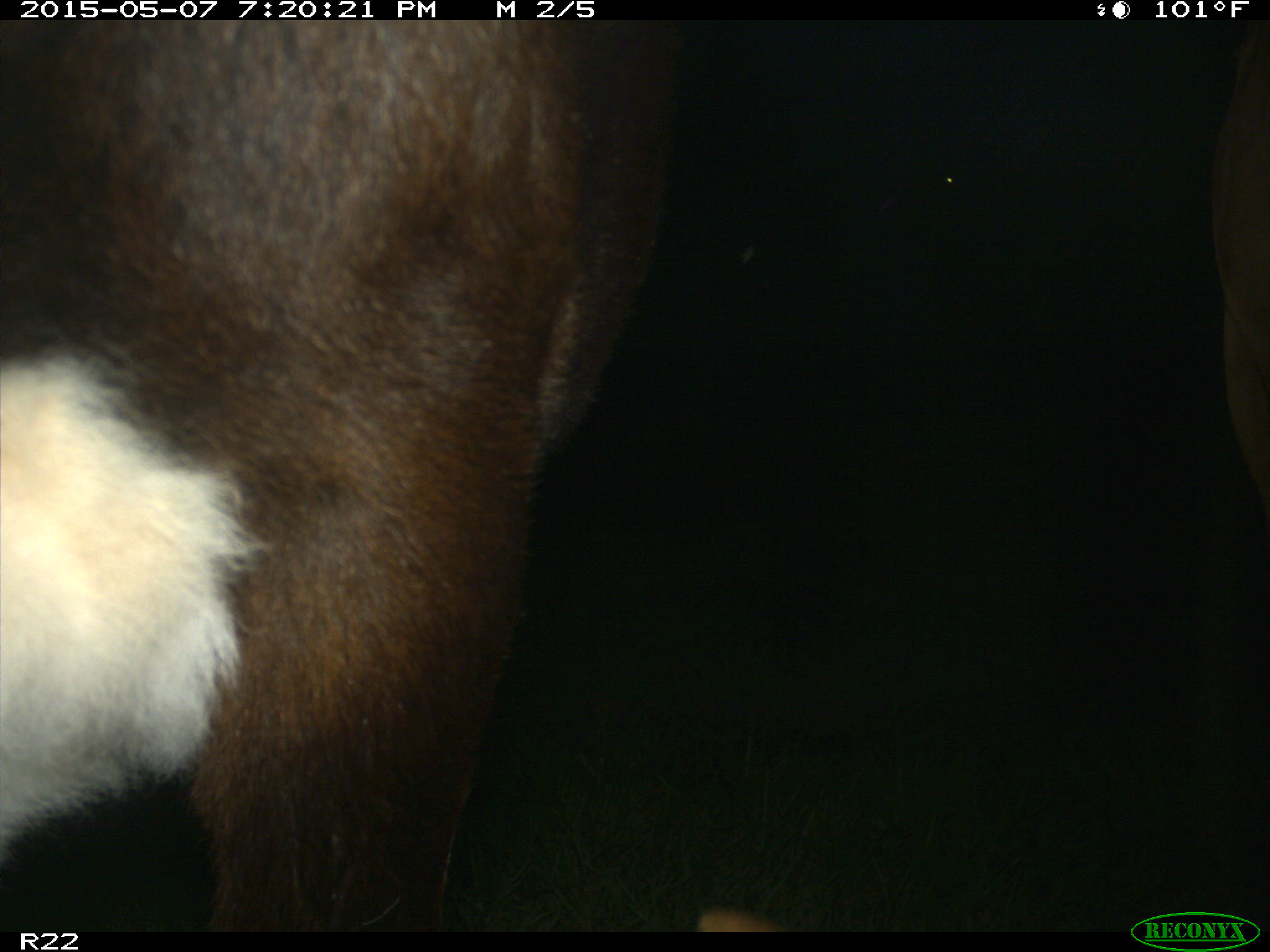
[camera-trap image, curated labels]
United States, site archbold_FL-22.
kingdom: Animalia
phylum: Chordata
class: Mammalia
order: Artiodactyla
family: Bovidae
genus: Bos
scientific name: Bos taurus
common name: domestic cow